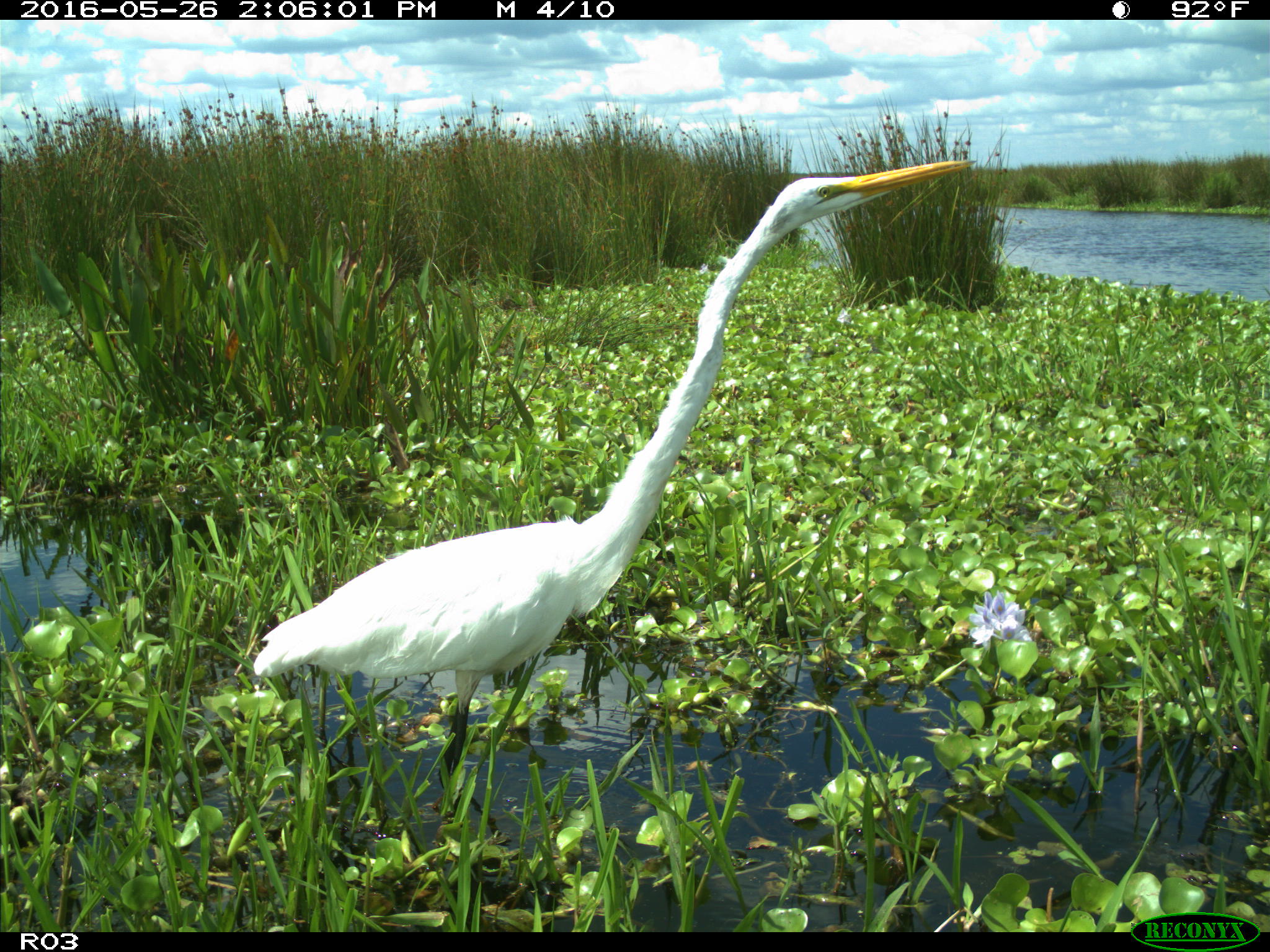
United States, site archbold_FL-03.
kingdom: Animalia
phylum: Chordata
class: Aves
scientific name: Aves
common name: birds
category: unidentified bird